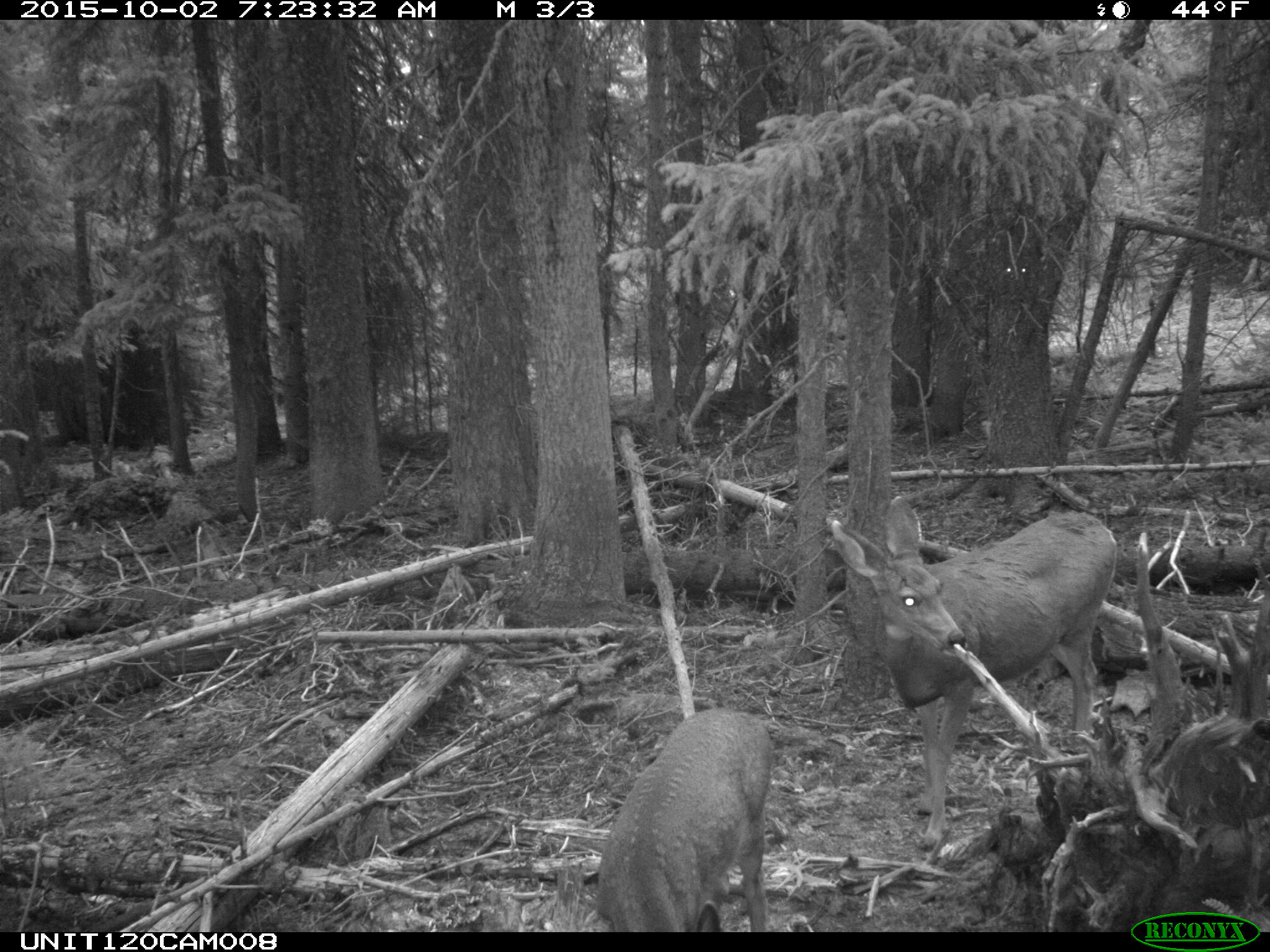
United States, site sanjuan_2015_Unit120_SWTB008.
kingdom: Animalia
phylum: Chordata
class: Mammalia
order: Artiodactyla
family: Cervidae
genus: Odocoileus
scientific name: Odocoileus hemionus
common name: mule deer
Odocoileus hemionus (mule deer).